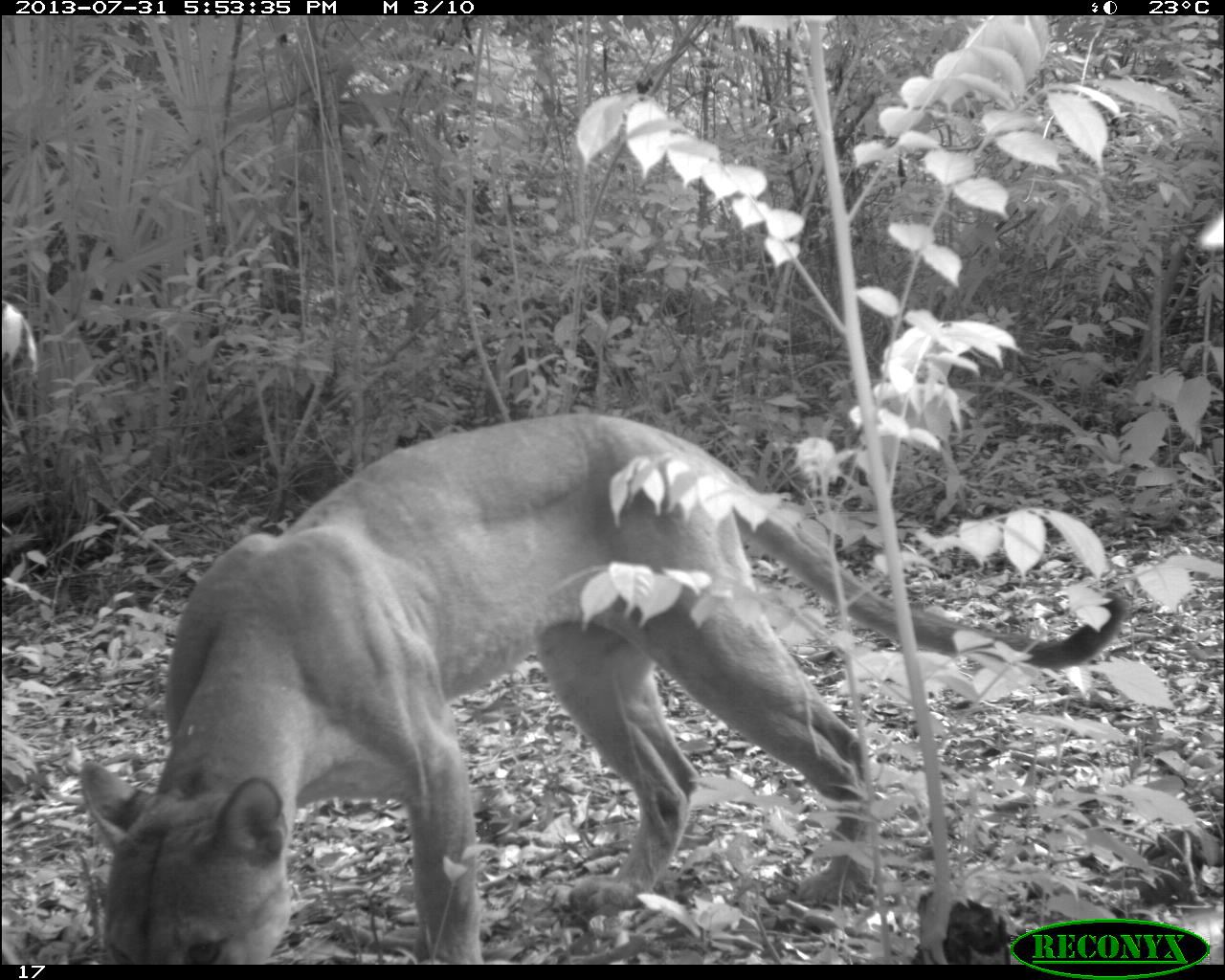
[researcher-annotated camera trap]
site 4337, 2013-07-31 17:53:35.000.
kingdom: Animalia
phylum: Chordata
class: Mammalia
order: Carnivora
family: Felidae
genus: Puma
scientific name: Puma concolor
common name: mountain lion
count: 1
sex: male